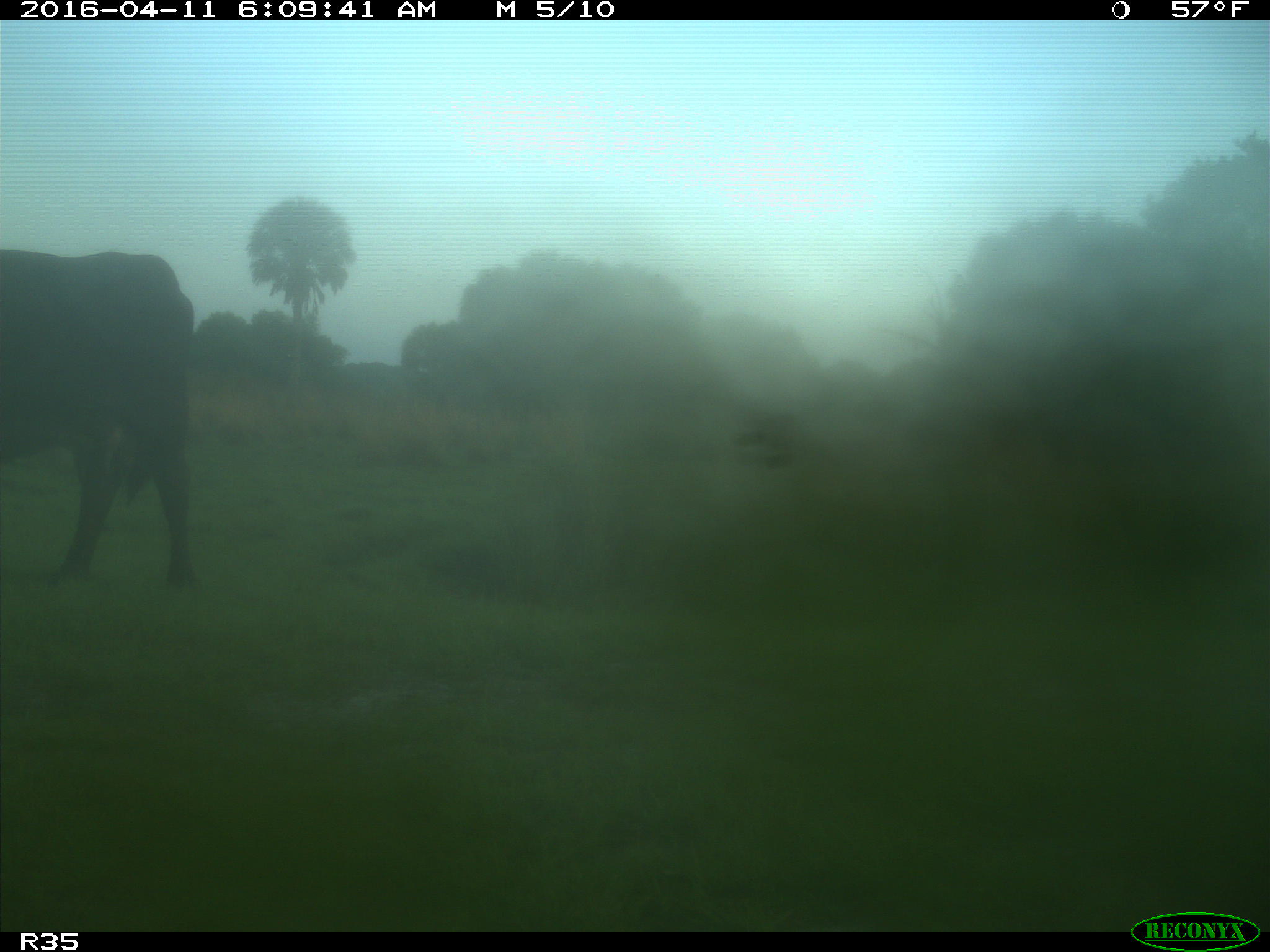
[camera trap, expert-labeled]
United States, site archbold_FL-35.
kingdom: Animalia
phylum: Chordata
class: Mammalia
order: Artiodactyla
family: Bovidae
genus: Bos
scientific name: Bos taurus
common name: domestic cow